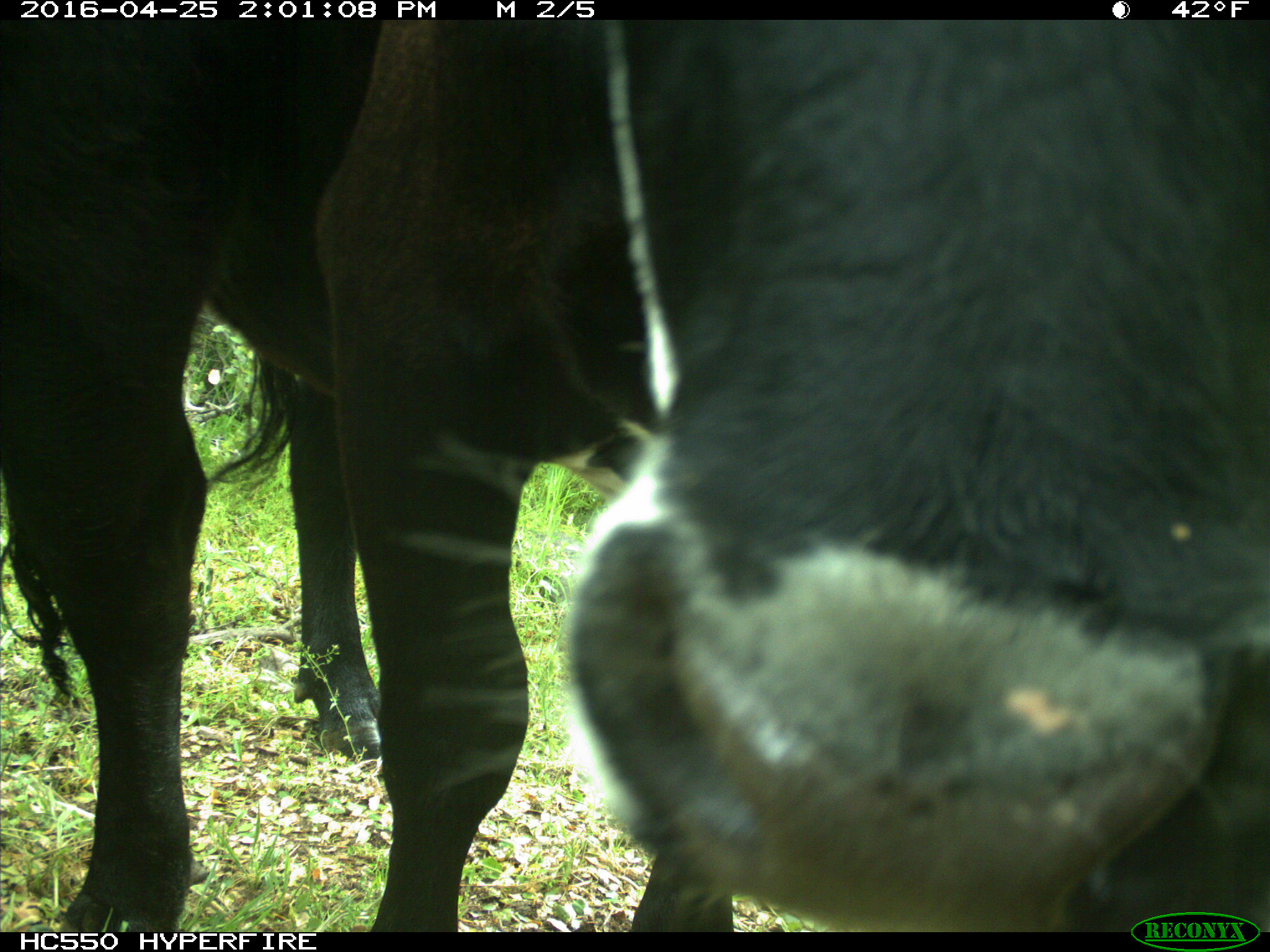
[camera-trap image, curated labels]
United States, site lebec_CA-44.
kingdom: Animalia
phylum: Chordata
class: Mammalia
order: Artiodactyla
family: Bovidae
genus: Bos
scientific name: Bos taurus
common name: domestic cow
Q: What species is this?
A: Bos taurus (domestic cow).